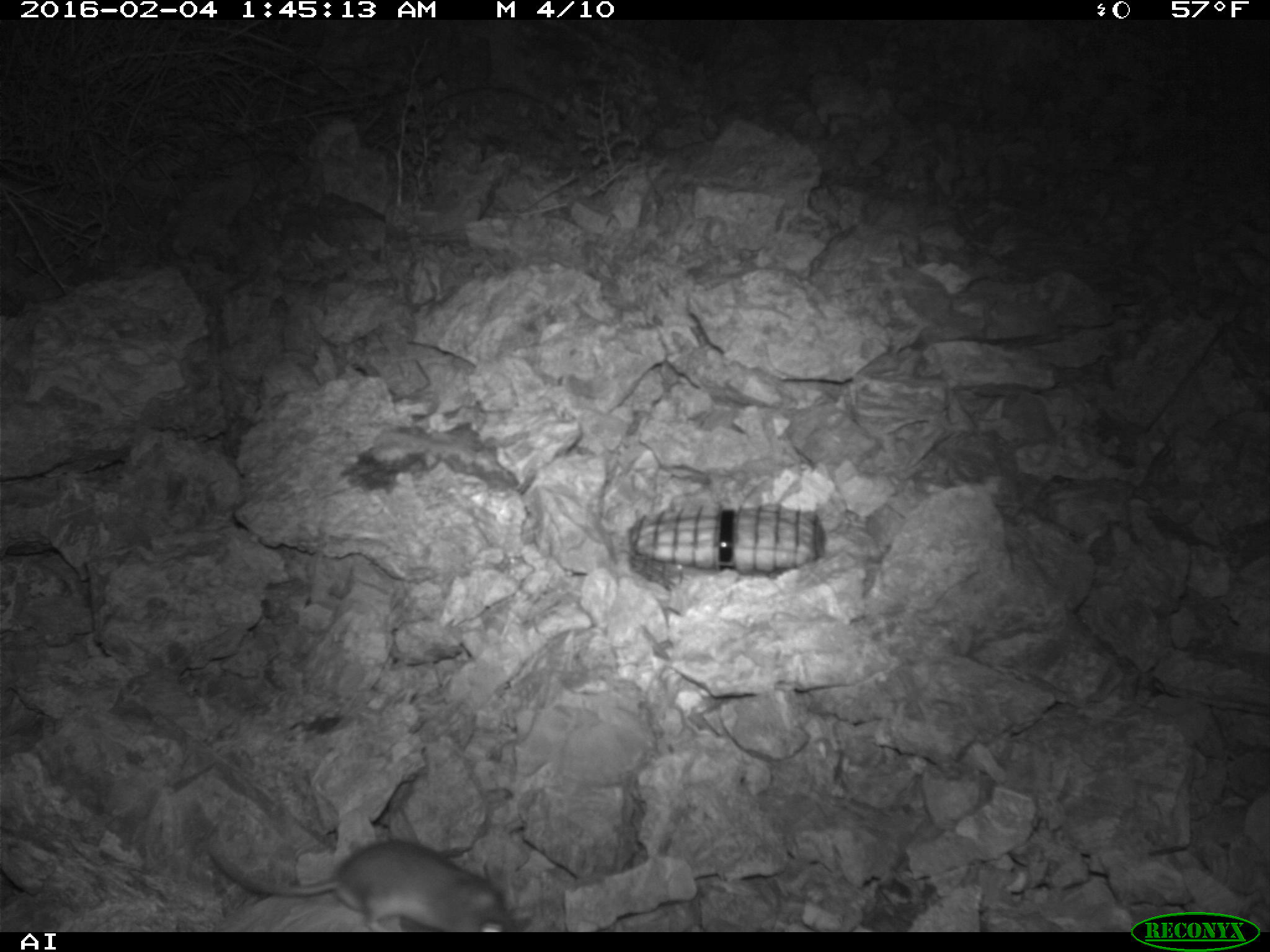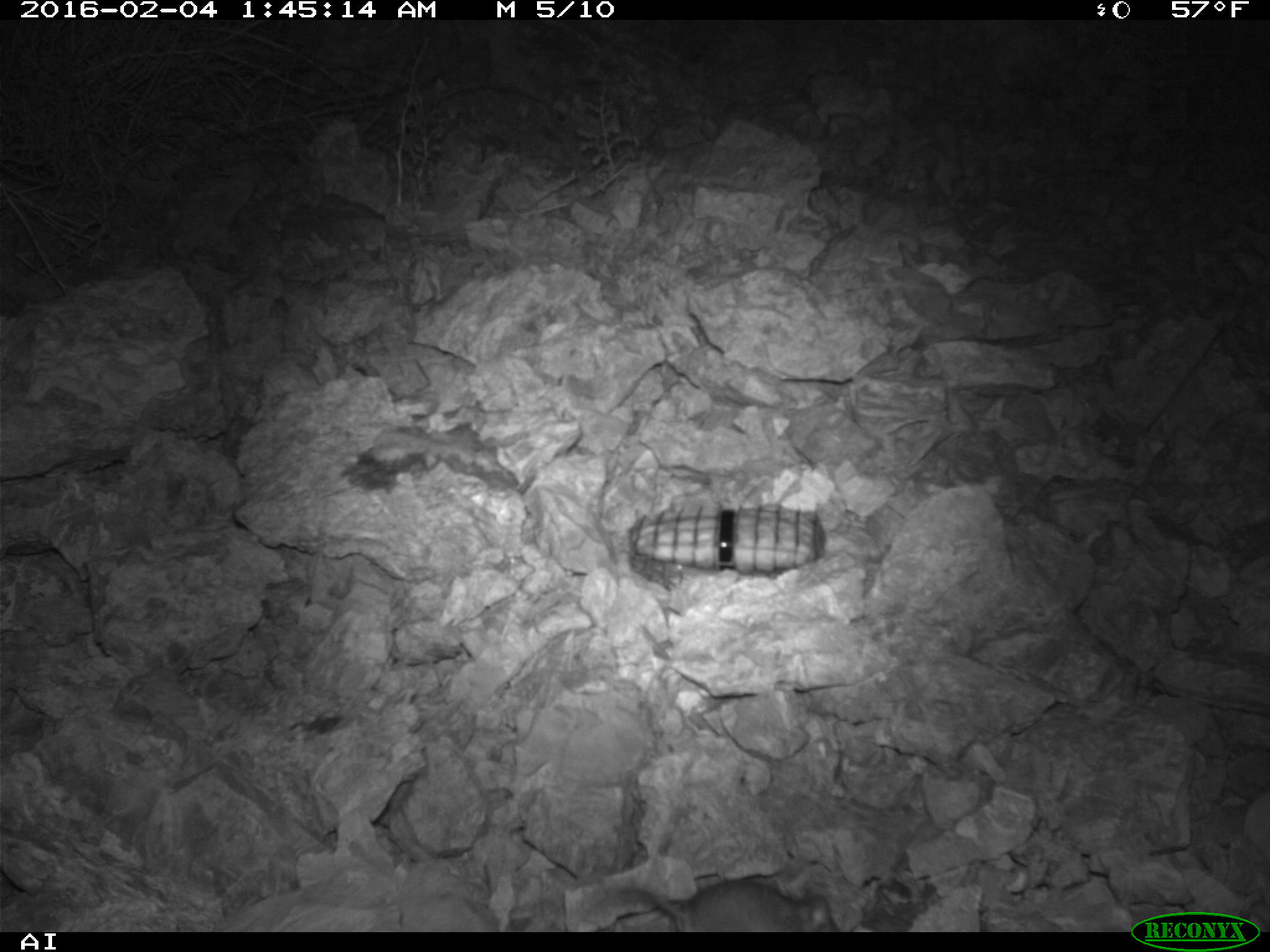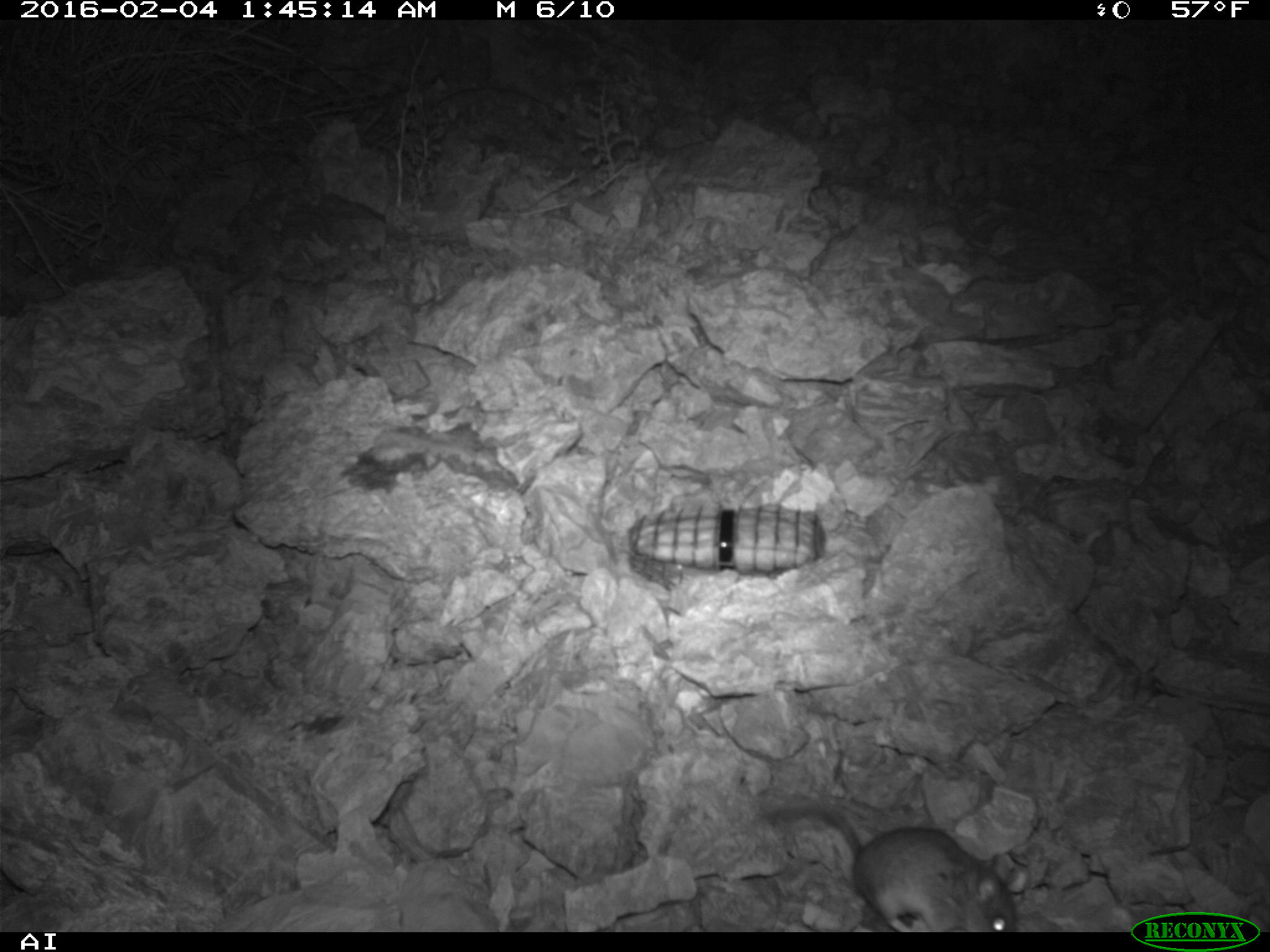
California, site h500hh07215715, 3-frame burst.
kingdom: Animalia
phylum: Chordata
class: Mammalia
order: Rodentia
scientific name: Rodentia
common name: rodent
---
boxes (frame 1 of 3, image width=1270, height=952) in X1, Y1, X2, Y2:
rodent: 204, 834, 517, 930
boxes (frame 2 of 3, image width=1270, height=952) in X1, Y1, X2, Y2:
rodent: 616, 882, 838, 931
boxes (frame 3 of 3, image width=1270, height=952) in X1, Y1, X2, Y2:
rodent: 762, 801, 1018, 931